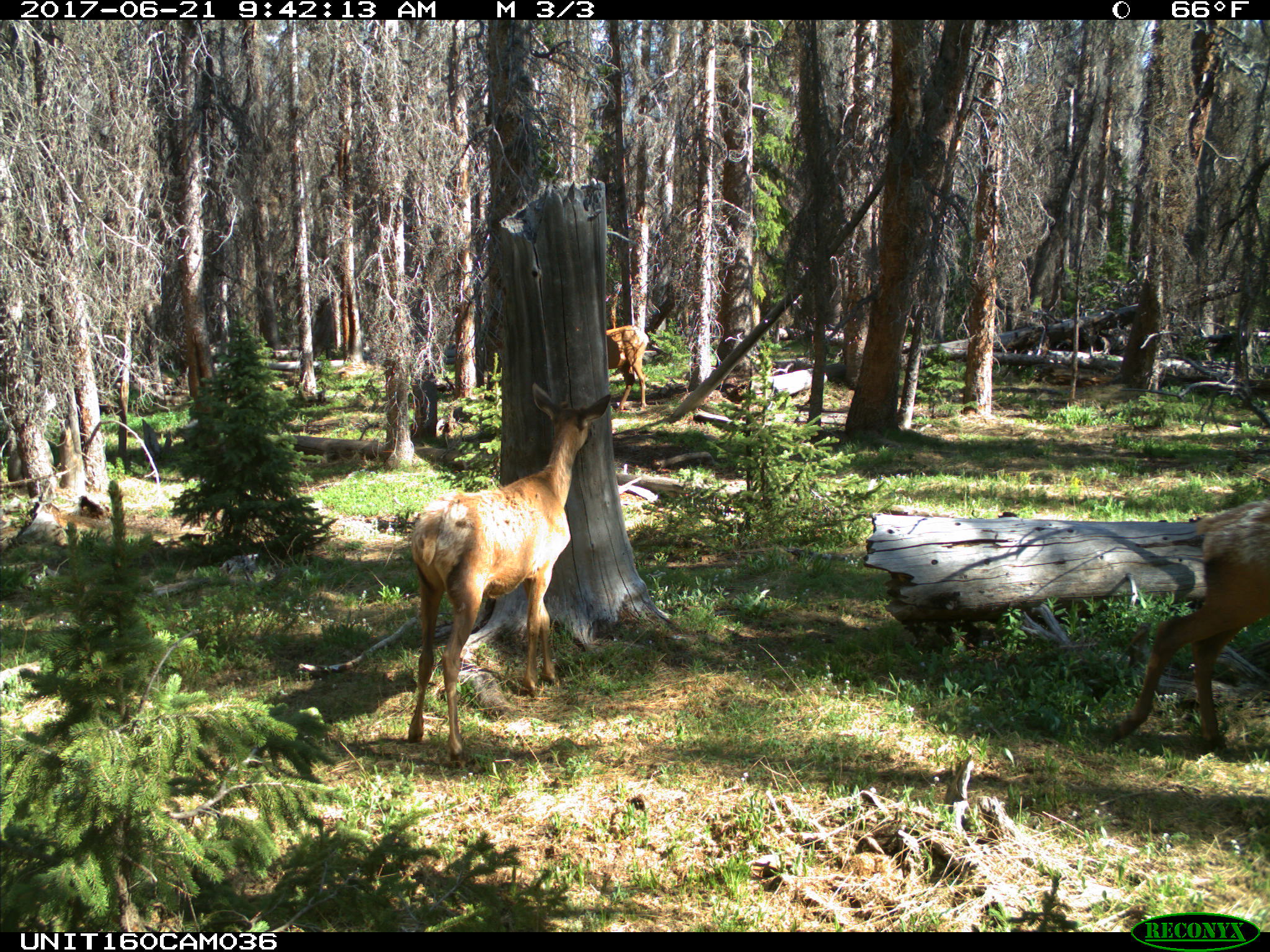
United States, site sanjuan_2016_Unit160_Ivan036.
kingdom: Animalia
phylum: Chordata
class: Mammalia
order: Artiodactyla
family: Cervidae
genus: Cervus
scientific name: Cervus elaphus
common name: red deer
Cervus elaphus (red deer).